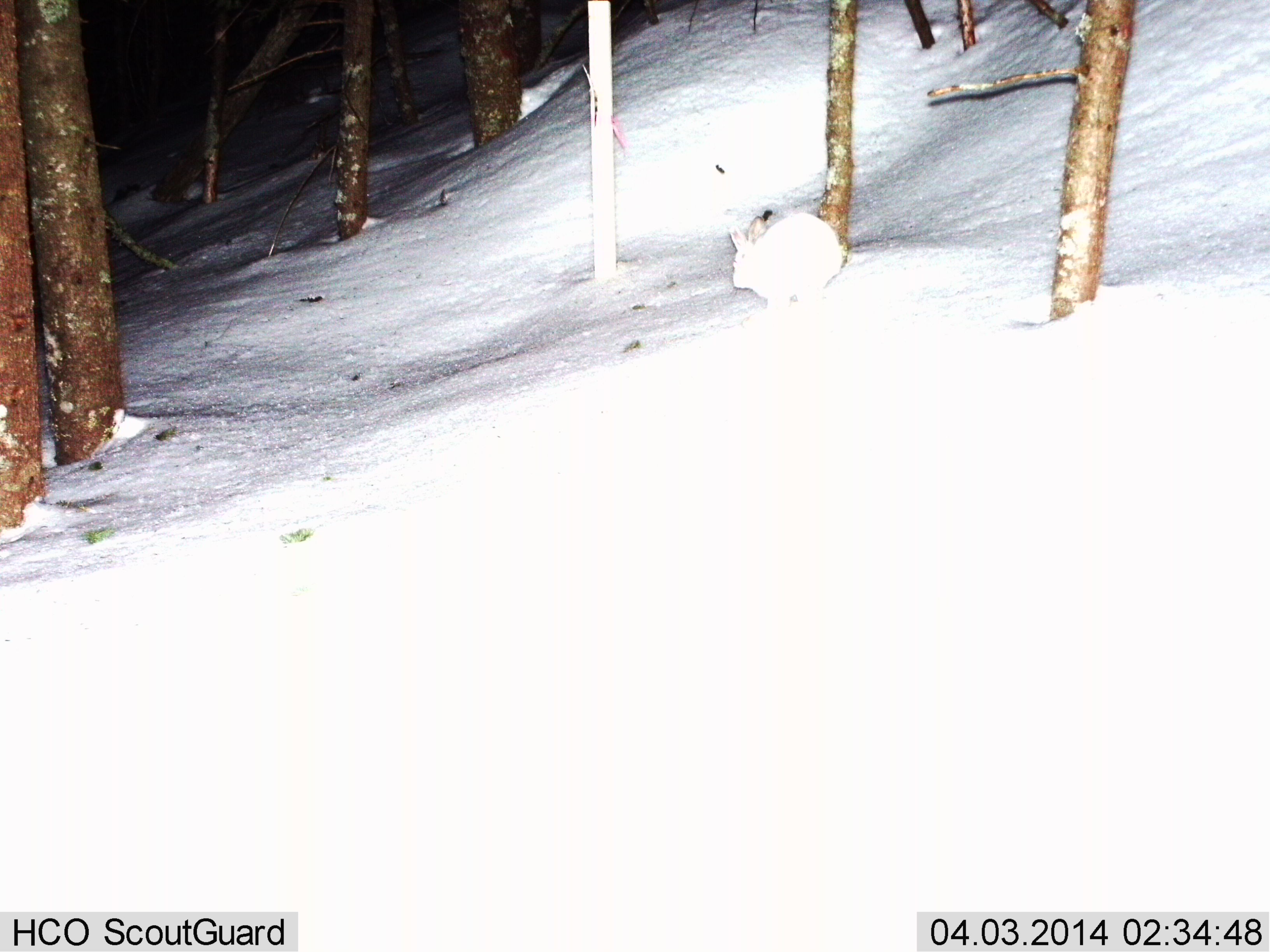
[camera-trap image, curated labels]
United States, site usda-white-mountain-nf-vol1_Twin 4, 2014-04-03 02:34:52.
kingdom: Animalia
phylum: Chordata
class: Mammalia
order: Lagomorpha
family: Leporidae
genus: Lepus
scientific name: Lepus americanus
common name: snowshoe hare